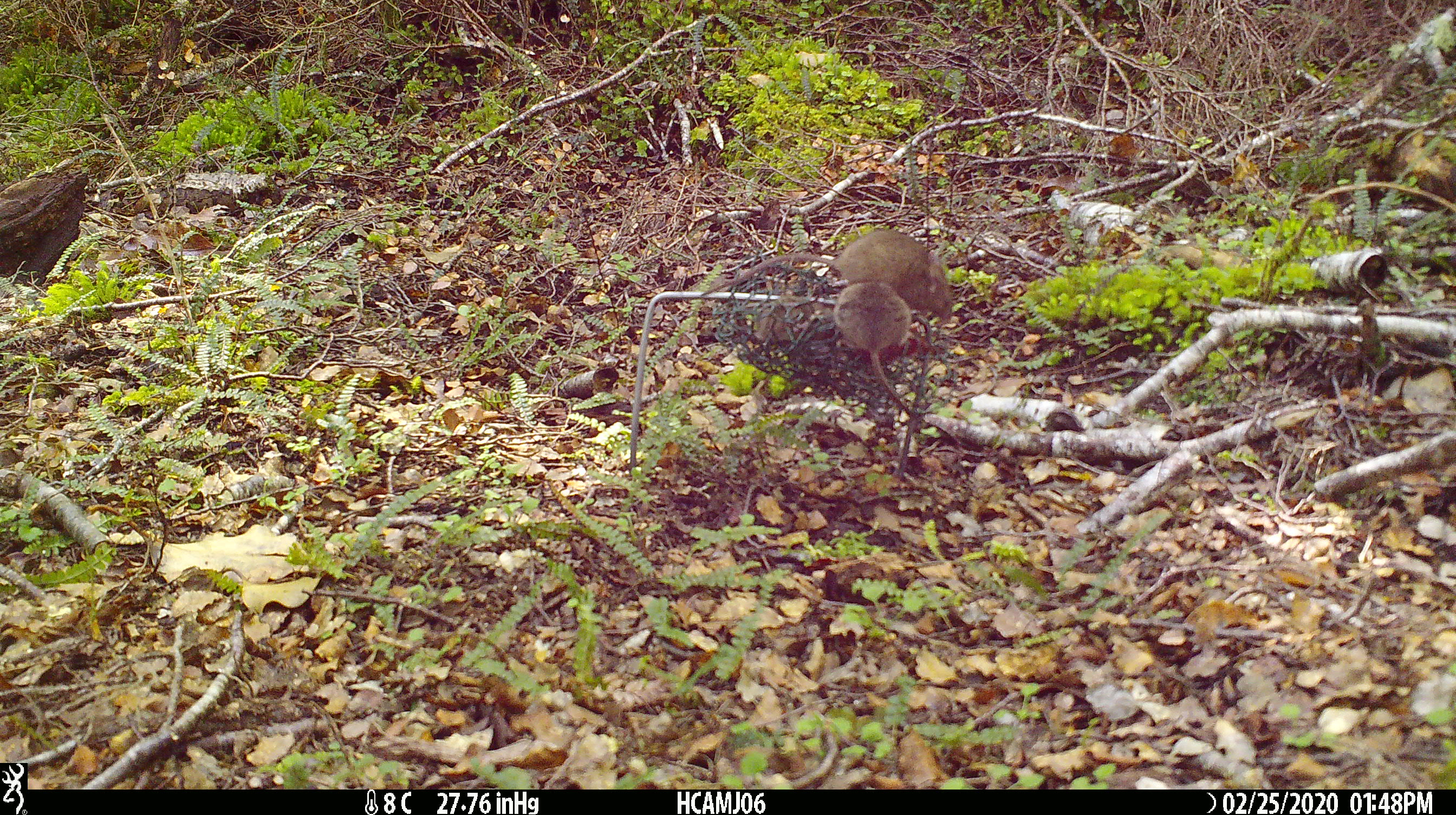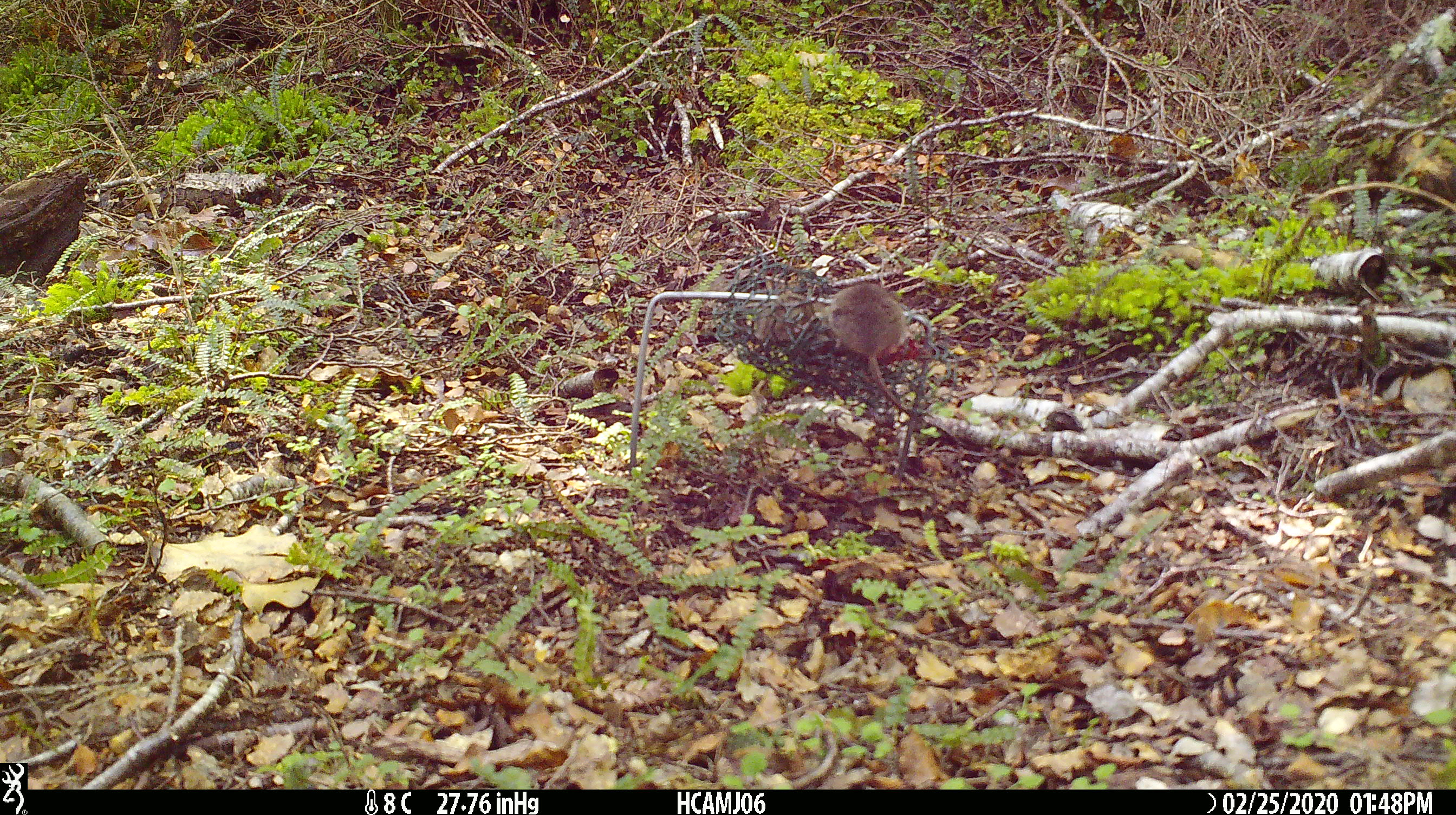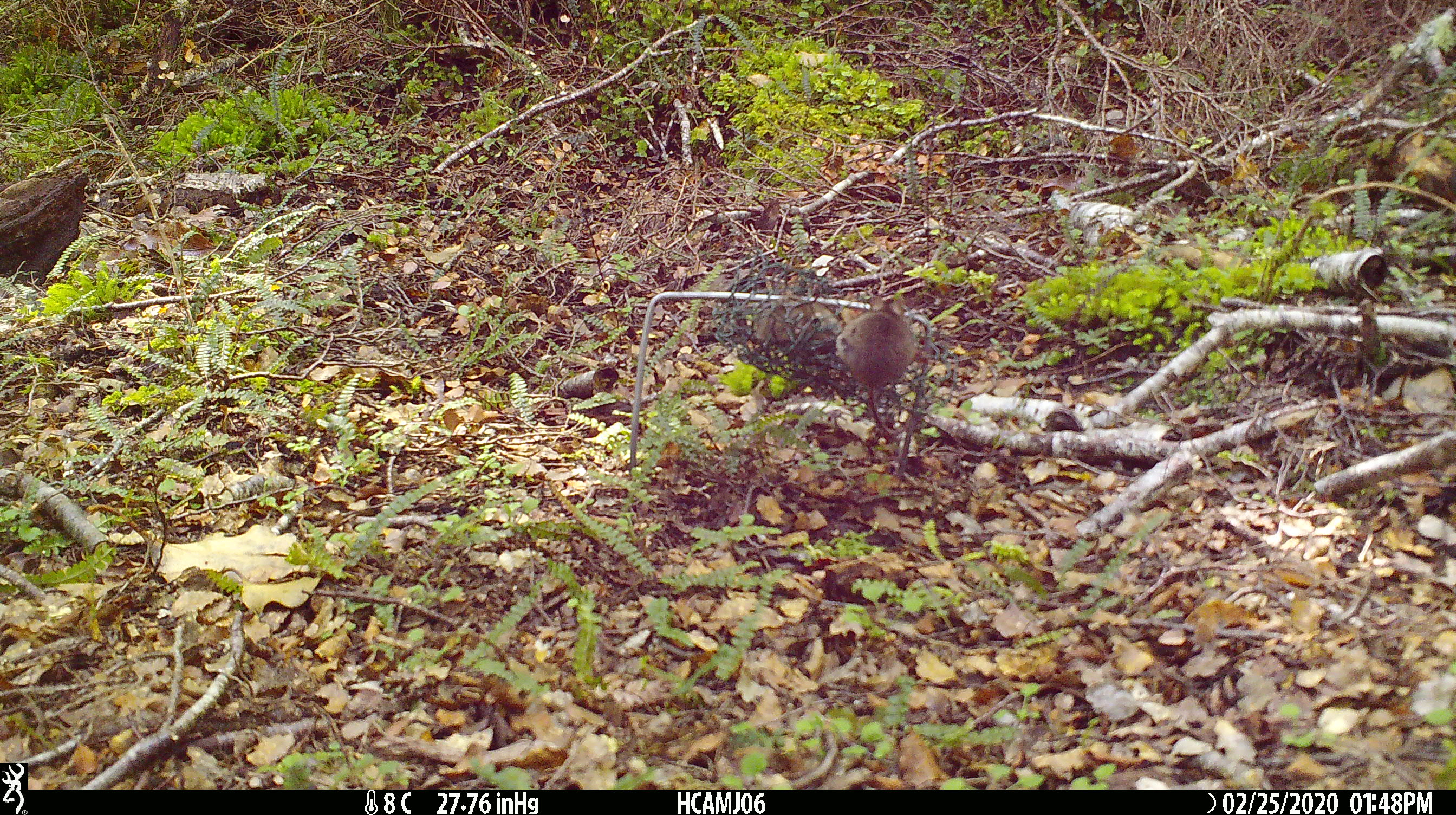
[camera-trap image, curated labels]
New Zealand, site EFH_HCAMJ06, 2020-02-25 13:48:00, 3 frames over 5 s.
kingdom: Animalia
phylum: Chordata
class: Mammalia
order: Rodentia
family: Muridae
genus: Mus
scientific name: Mus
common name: mouse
Mouse (Mus).